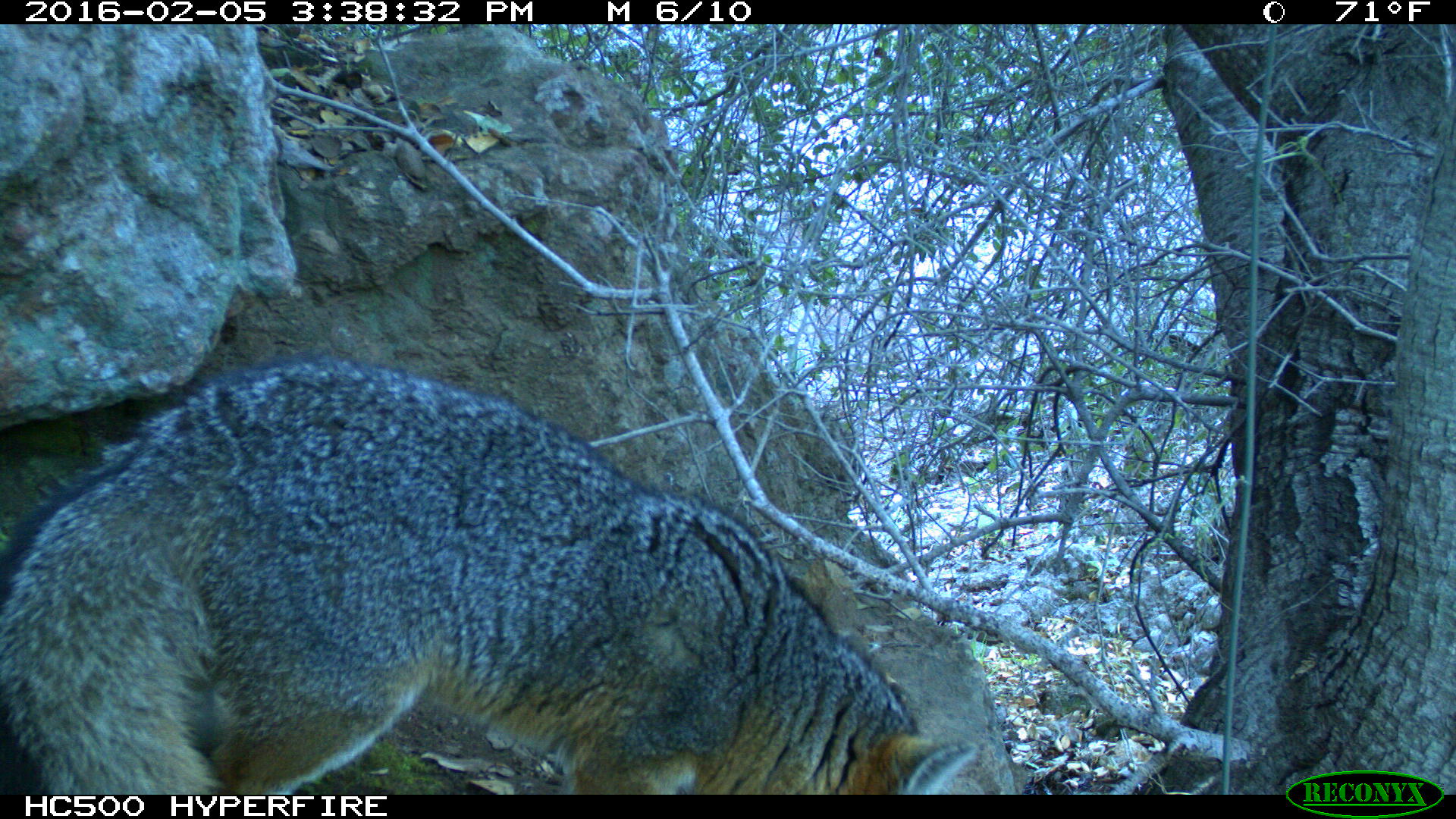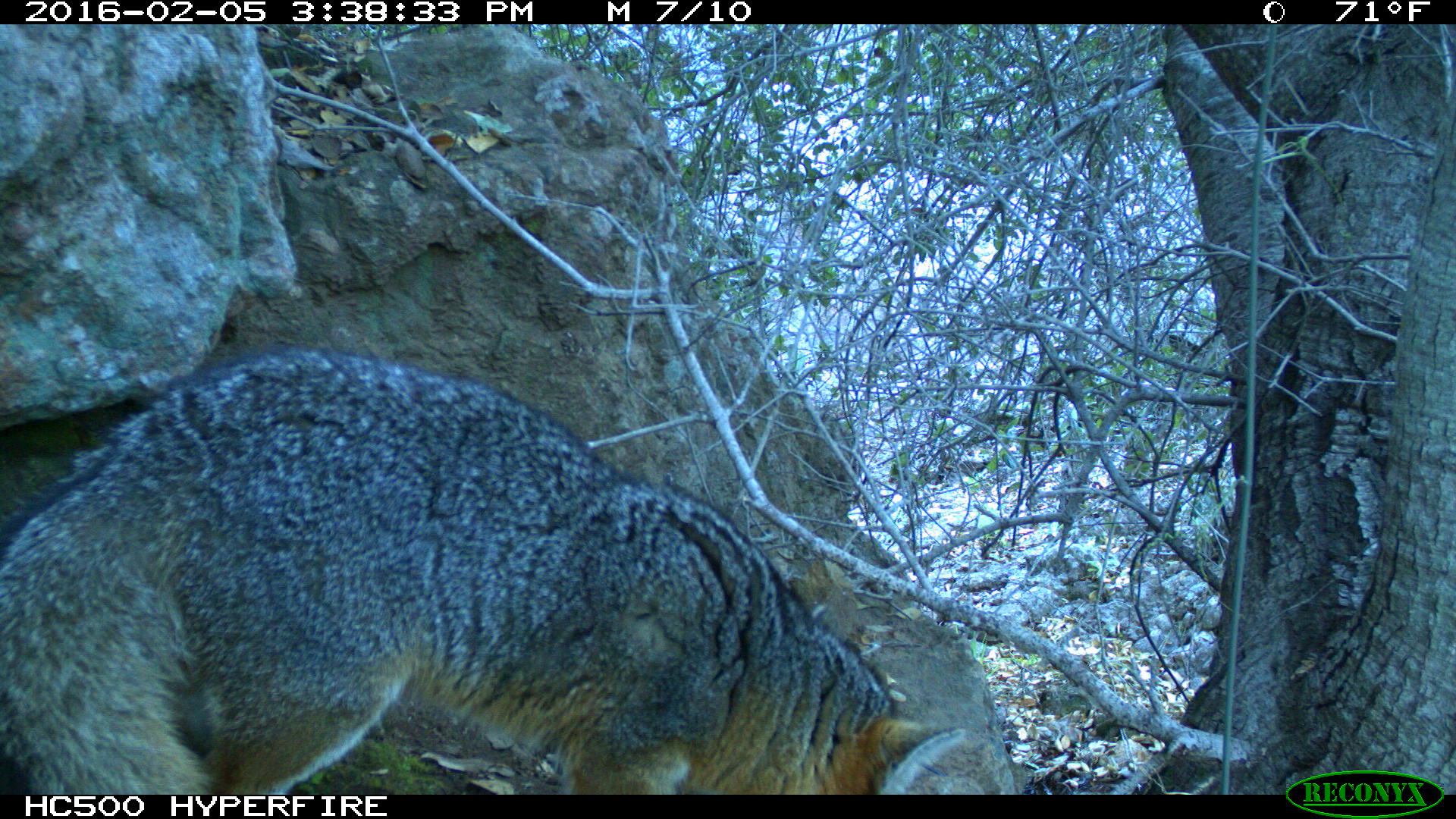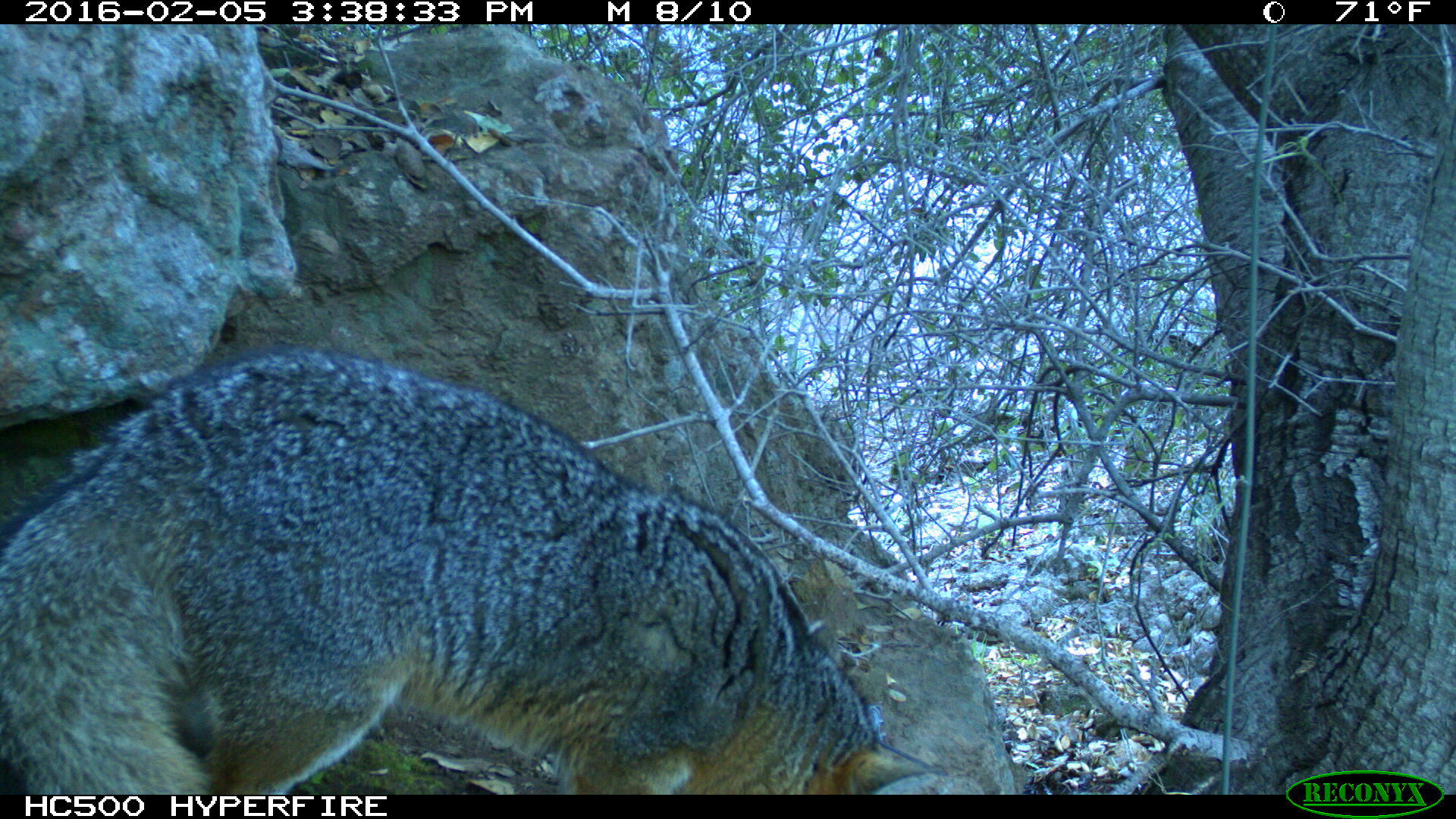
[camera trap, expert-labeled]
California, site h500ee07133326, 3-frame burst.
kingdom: Animalia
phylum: Chordata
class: Mammalia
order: Carnivora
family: Canidae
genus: Urocyon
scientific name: Urocyon littoralis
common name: island fox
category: fox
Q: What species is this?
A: Fox (island fox) (Urocyon littoralis).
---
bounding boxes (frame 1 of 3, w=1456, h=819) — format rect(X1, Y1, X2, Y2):
fox: rect(0, 358, 981, 796)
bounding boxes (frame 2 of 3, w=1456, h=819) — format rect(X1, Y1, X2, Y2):
fox: rect(0, 341, 967, 793)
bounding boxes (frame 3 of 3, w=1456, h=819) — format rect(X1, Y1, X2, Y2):
fox: rect(1, 344, 927, 795)